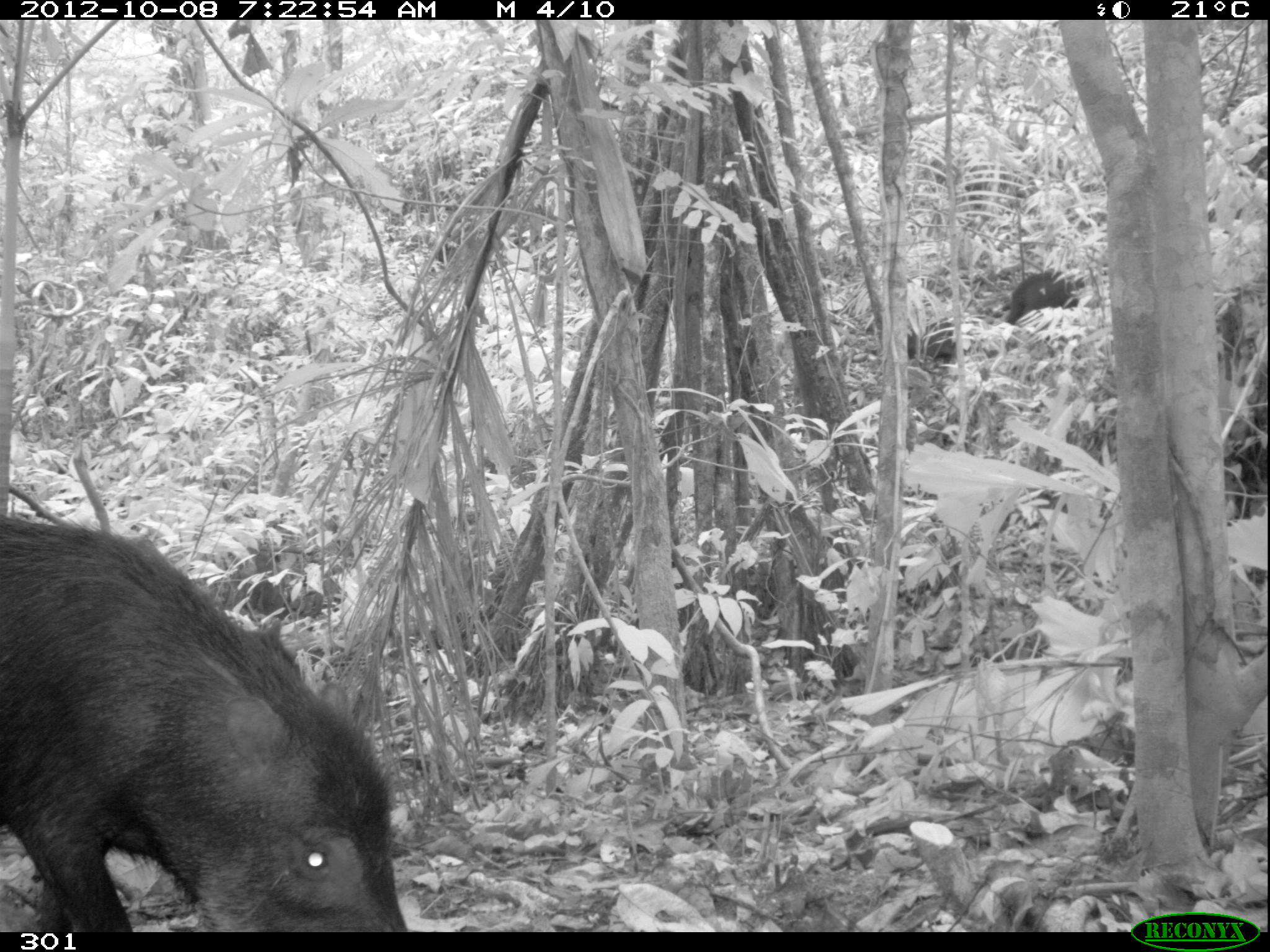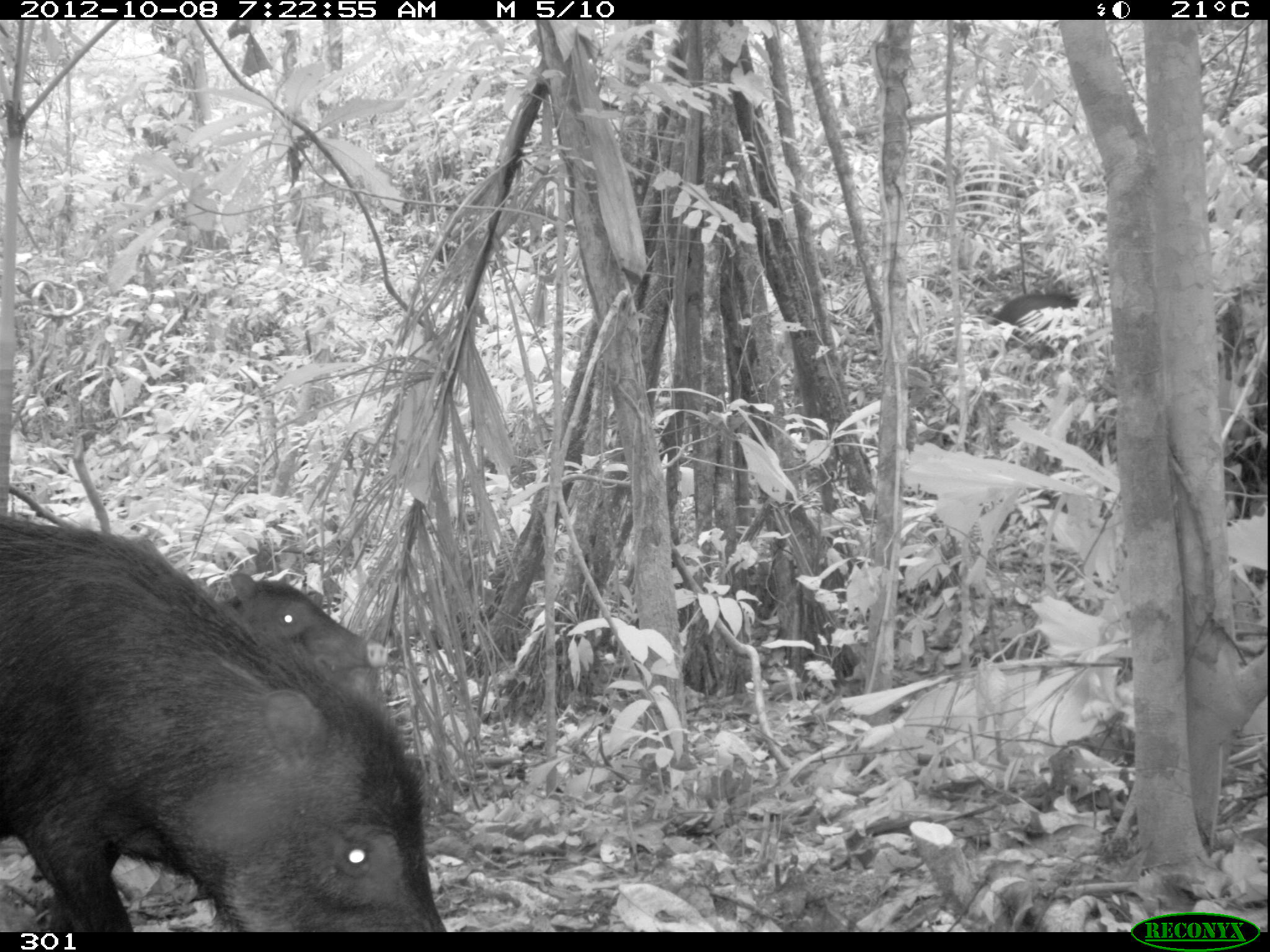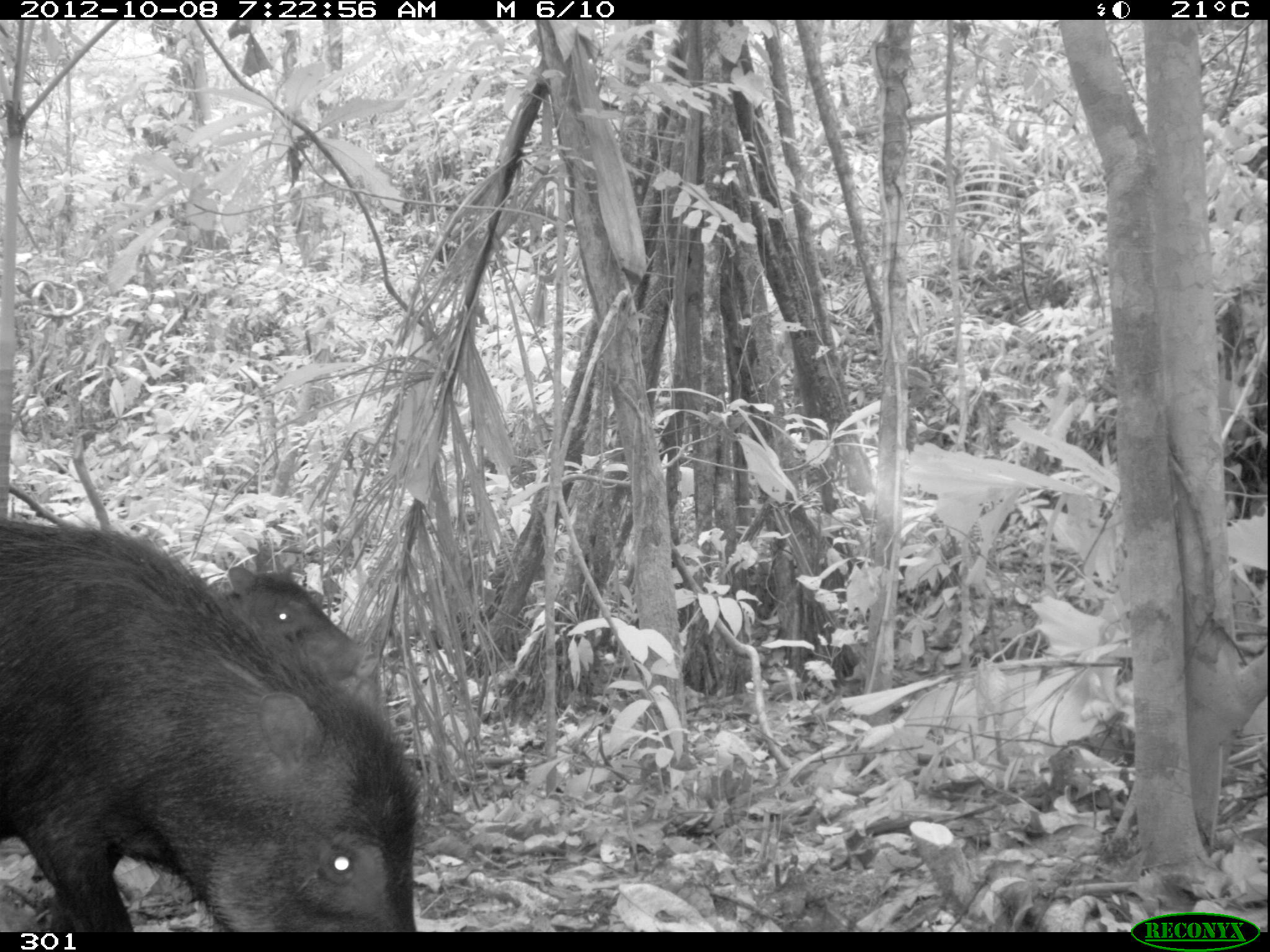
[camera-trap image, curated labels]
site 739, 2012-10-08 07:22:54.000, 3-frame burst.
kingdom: Animalia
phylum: Chordata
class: Mammalia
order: Artiodactyla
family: Tayassuidae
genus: Tayassu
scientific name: Tayassu pecari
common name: white-lipped peccary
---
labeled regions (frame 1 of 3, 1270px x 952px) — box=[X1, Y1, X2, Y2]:
tayassu pecari: box=[0, 506, 408, 929]; box=[1004, 265, 1082, 325]; box=[908, 311, 956, 358]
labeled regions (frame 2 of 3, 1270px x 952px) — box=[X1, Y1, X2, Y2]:
tayassu pecari: box=[0, 518, 452, 929]; box=[203, 576, 378, 676]; box=[987, 290, 1082, 325]